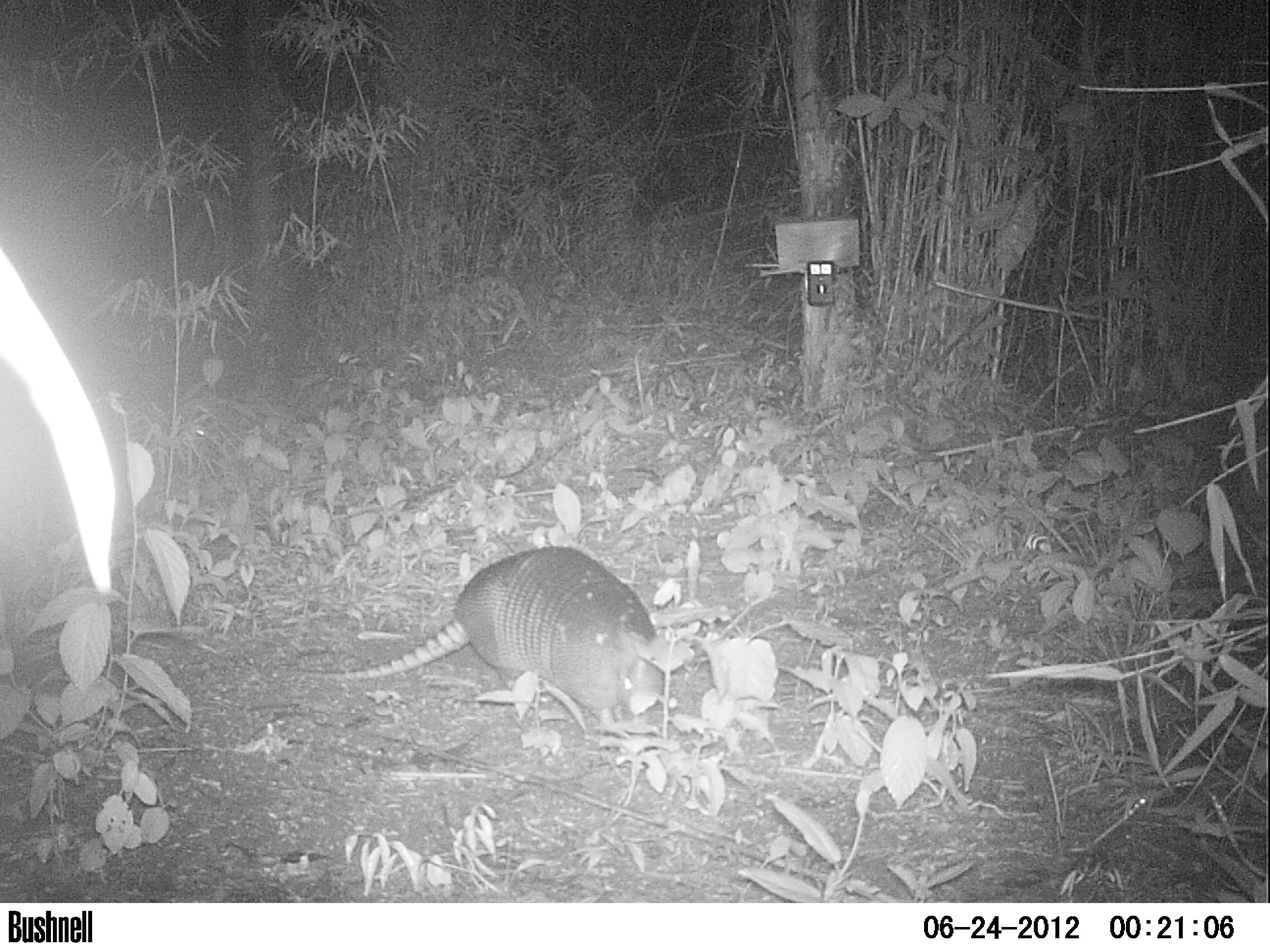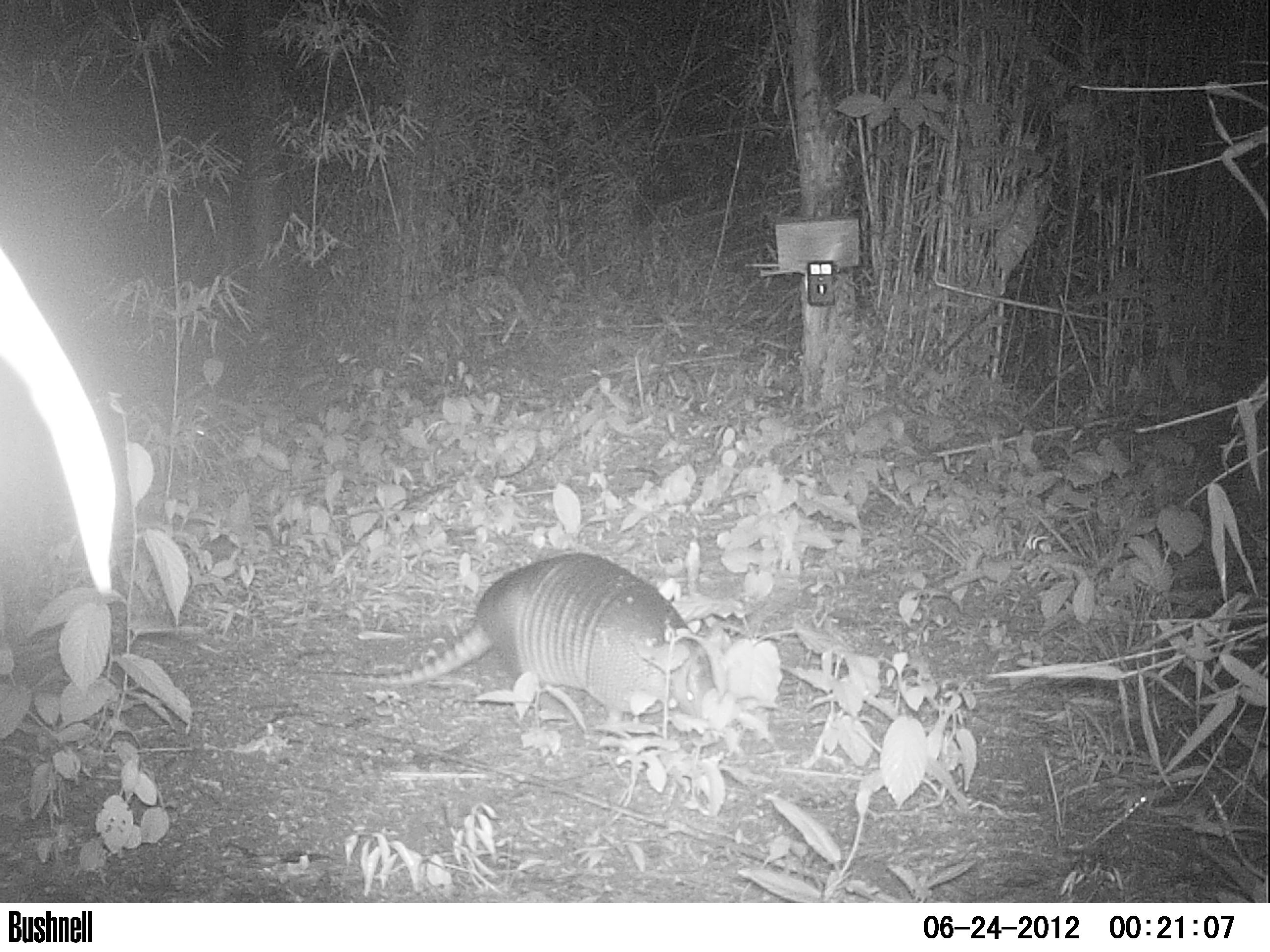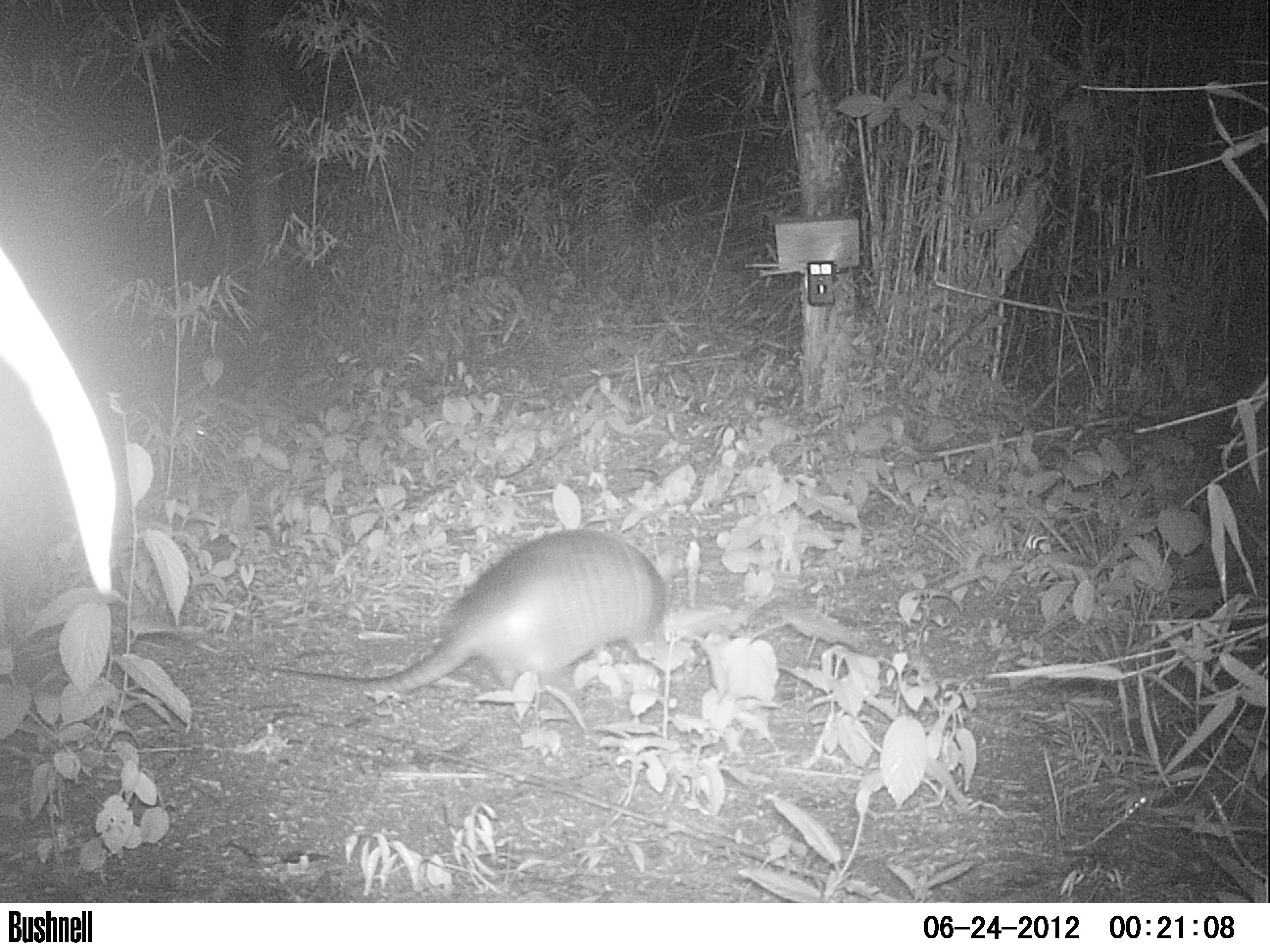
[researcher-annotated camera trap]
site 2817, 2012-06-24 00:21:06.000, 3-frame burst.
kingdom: Animalia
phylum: Chordata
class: Mammalia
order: Cingulata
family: Dasypodidae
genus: Dasypus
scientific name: Dasypus novemcinctus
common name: nine-banded armadillo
Dasypus novemcinctus (nine-banded armadillo), count 1, age adult.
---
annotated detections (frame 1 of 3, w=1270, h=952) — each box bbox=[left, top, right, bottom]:
dasypus novemcinctus: bbox=[277, 544, 667, 724]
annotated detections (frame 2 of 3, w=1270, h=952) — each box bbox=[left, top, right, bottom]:
dasypus novemcinctus: bbox=[298, 551, 723, 724]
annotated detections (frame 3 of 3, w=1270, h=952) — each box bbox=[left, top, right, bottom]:
dasypus novemcinctus: bbox=[229, 527, 668, 704]